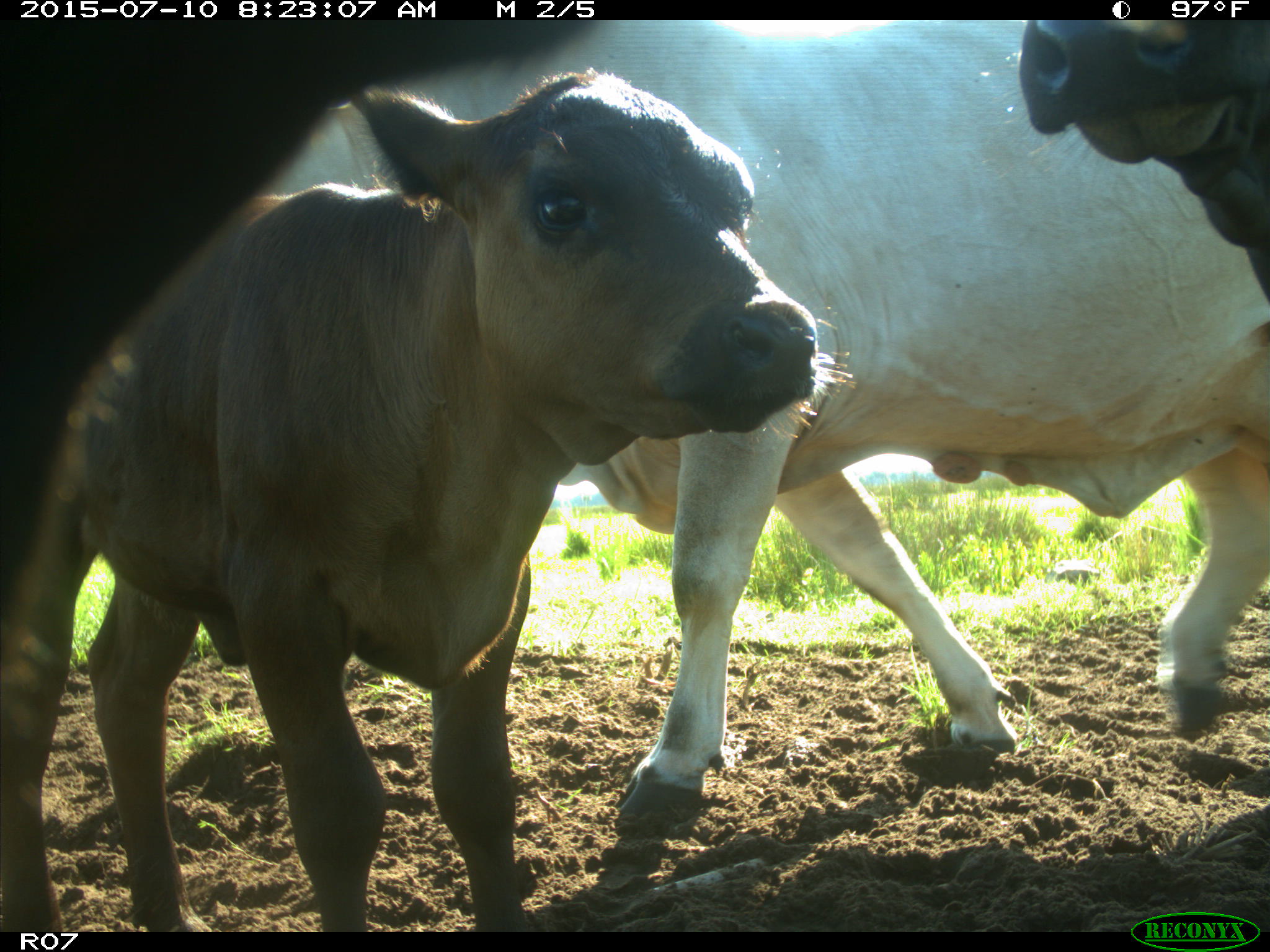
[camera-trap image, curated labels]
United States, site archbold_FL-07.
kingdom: Animalia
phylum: Chordata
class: Mammalia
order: Artiodactyla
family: Bovidae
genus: Bos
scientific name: Bos taurus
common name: domestic cow